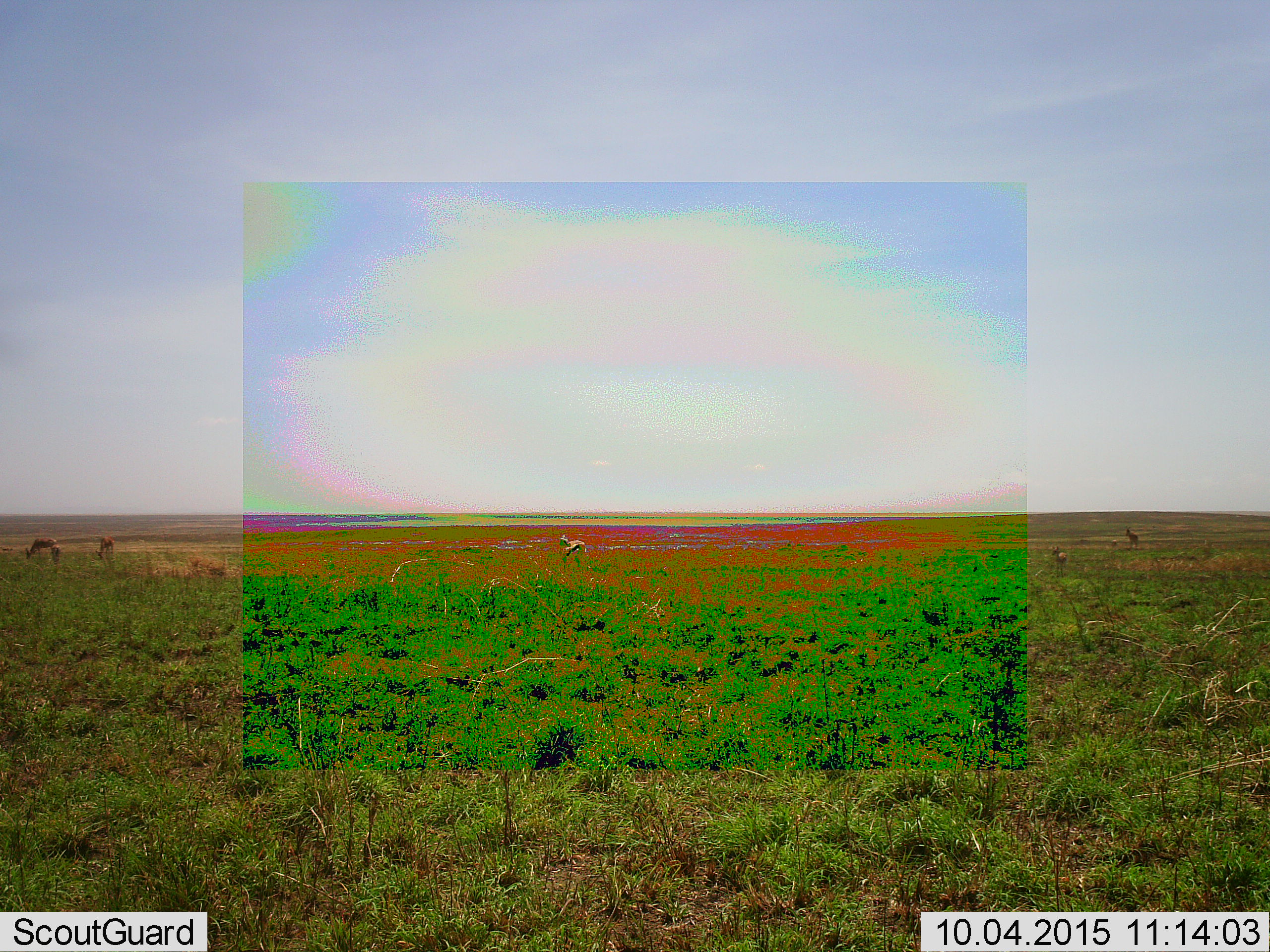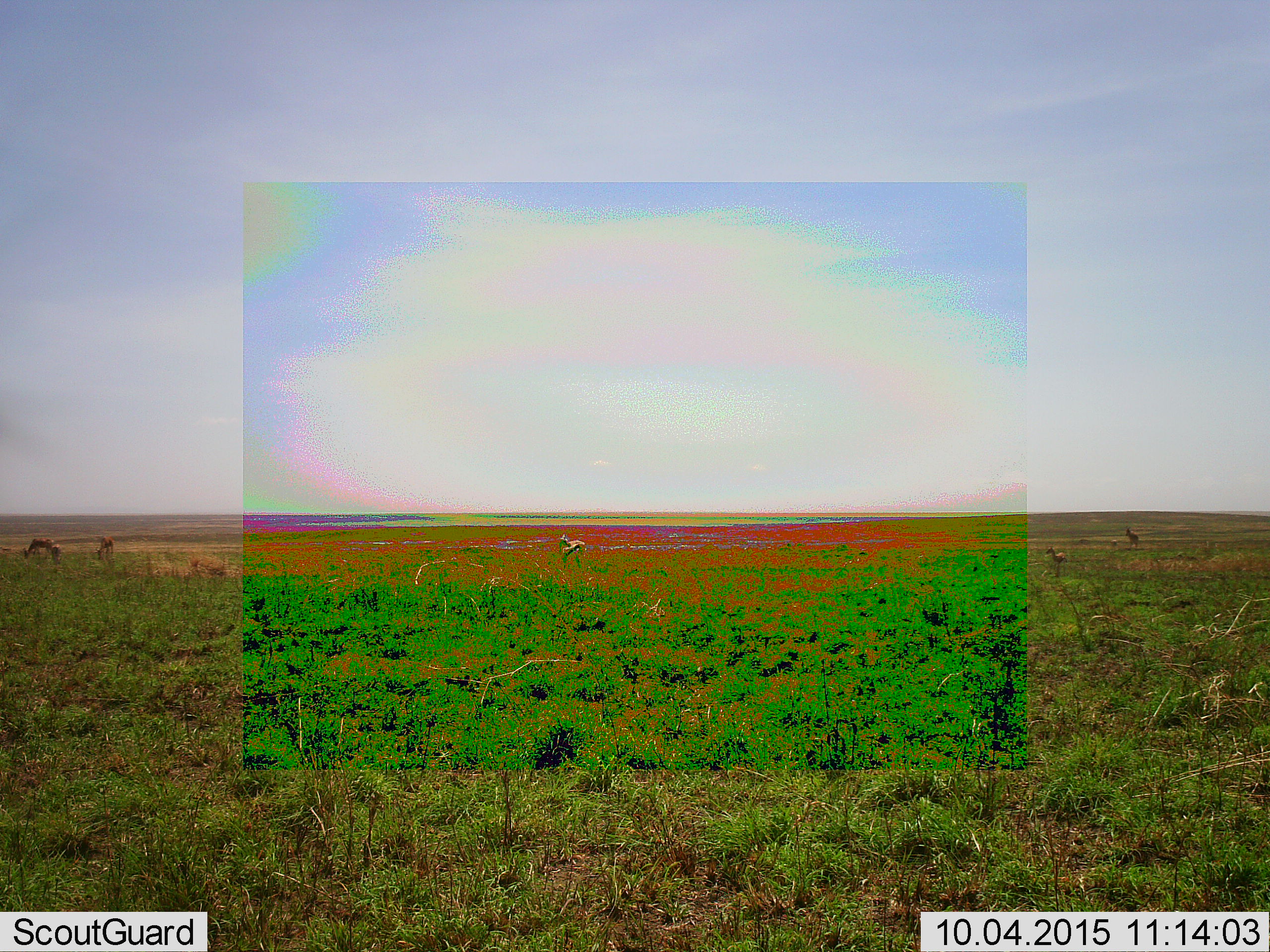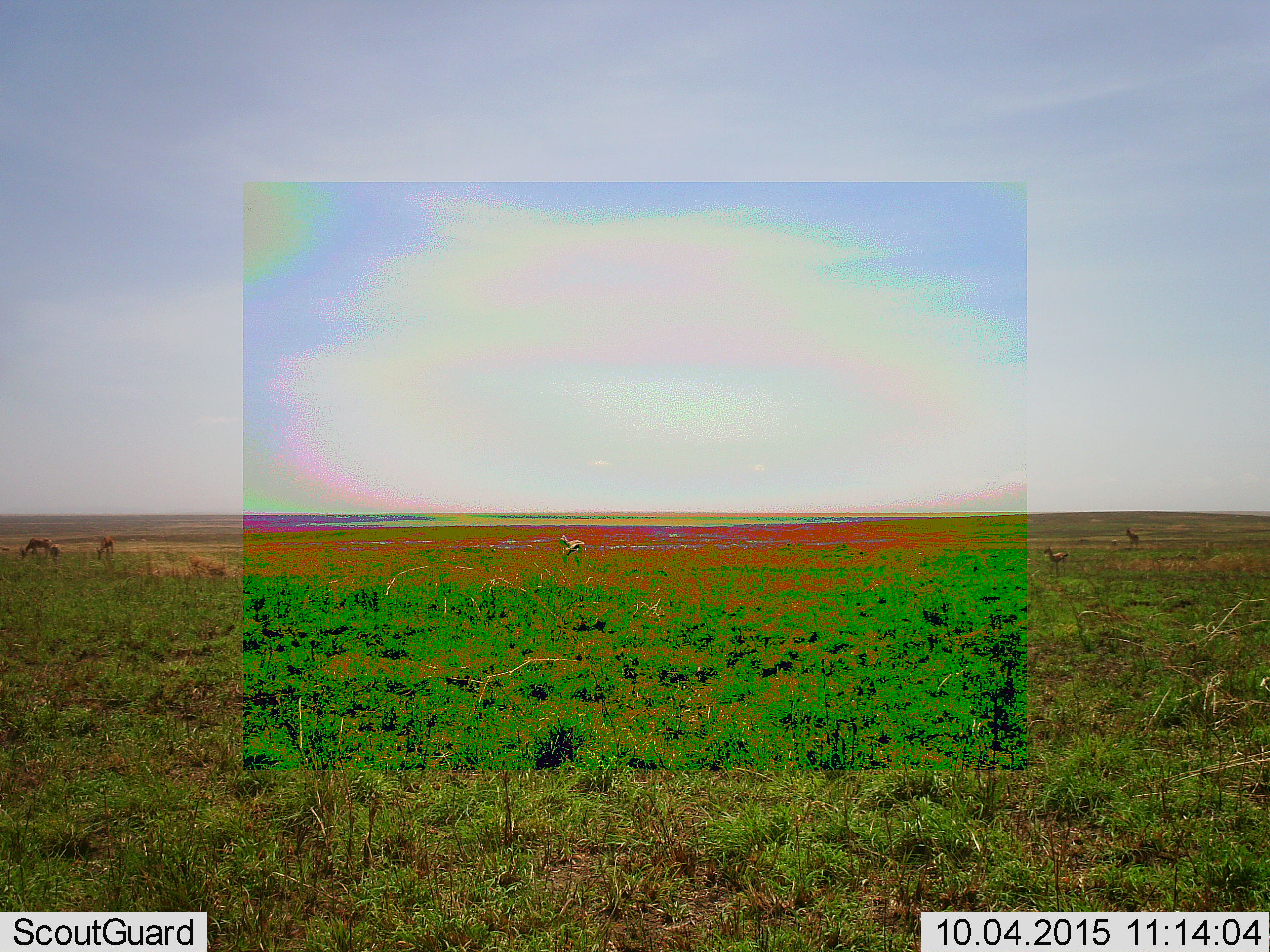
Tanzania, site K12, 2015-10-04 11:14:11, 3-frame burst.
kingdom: Animalia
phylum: Chordata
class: Mammalia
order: Artiodactyla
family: Bovidae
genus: Eudorcas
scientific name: Eudorcas thomsonii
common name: thomson's gazelle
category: gazellethomsons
Gazellethomsons (thomson's gazelle) (Eudorcas thomsonii), count 5. Behavior (volunteer vote fractions): standing 100%, resting 0%, moving 0%, interacting 0%. Young present (vote fraction): 20%. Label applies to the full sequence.